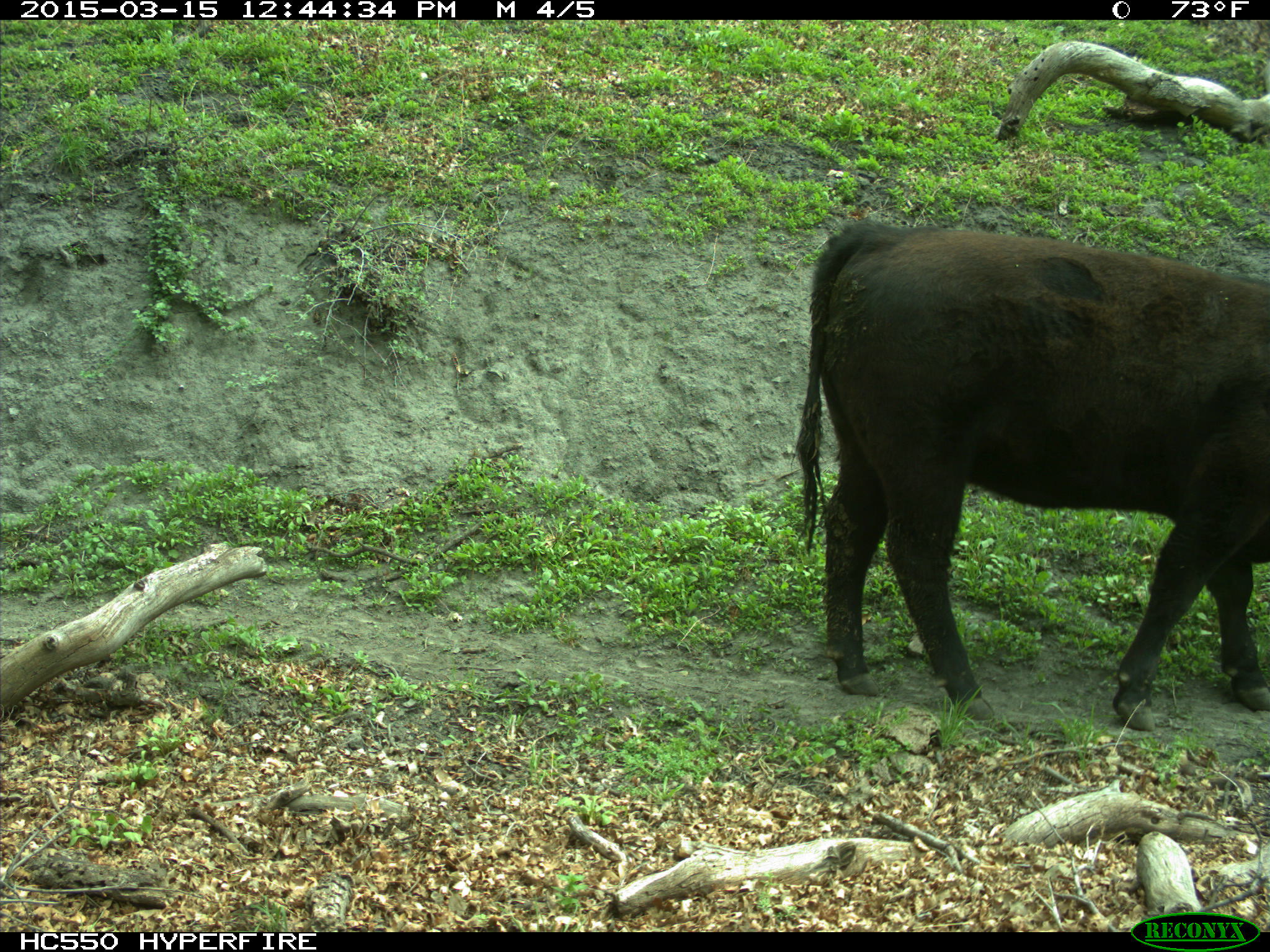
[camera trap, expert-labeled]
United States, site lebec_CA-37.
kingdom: Animalia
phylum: Chordata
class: Mammalia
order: Artiodactyla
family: Bovidae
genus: Bos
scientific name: Bos taurus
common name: domestic cow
Bos taurus (domestic cow).